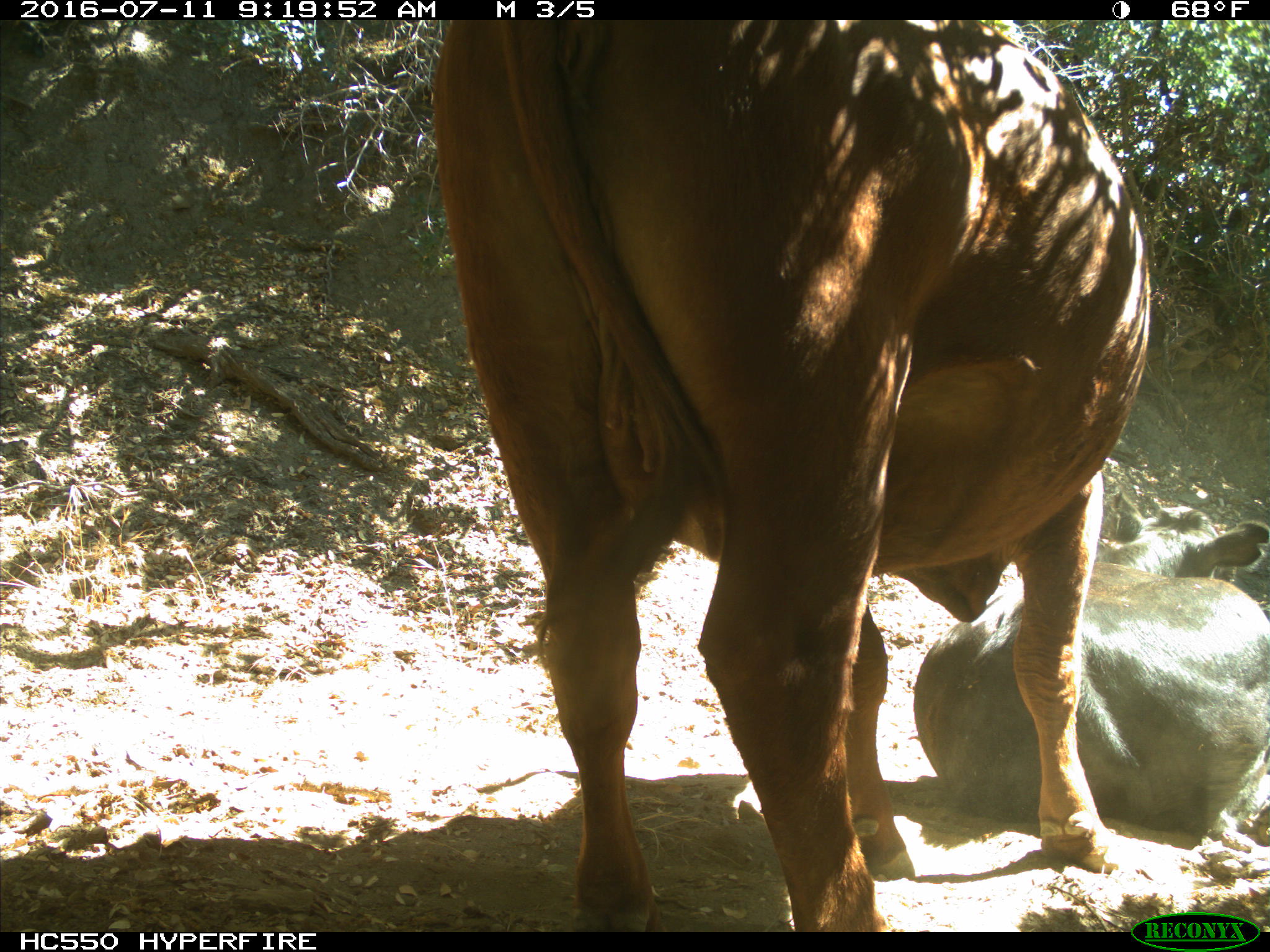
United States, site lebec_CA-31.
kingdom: Animalia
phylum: Chordata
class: Mammalia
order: Artiodactyla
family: Bovidae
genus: Bos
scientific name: Bos taurus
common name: domestic cow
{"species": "Bos taurus (domestic cow)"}